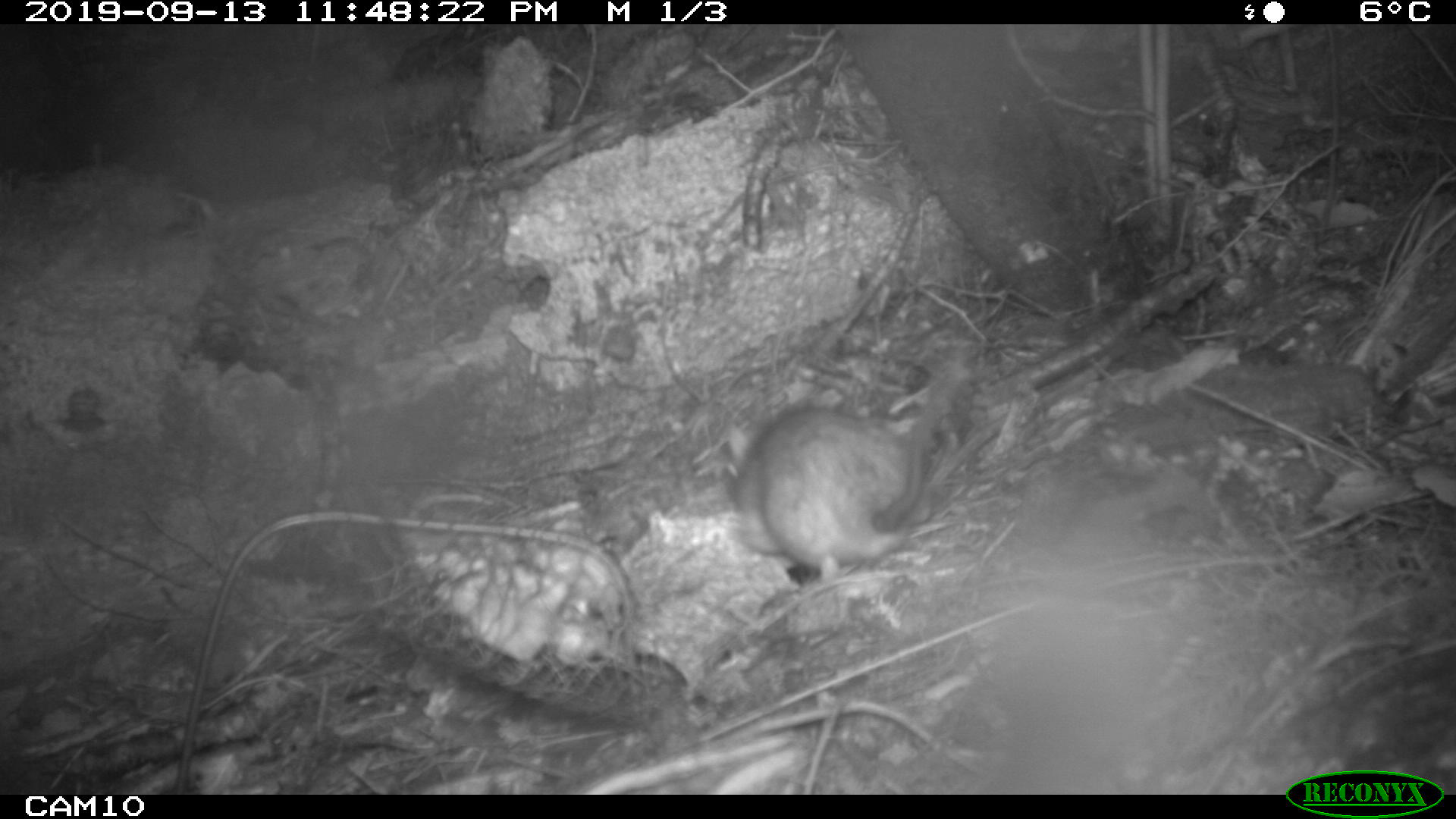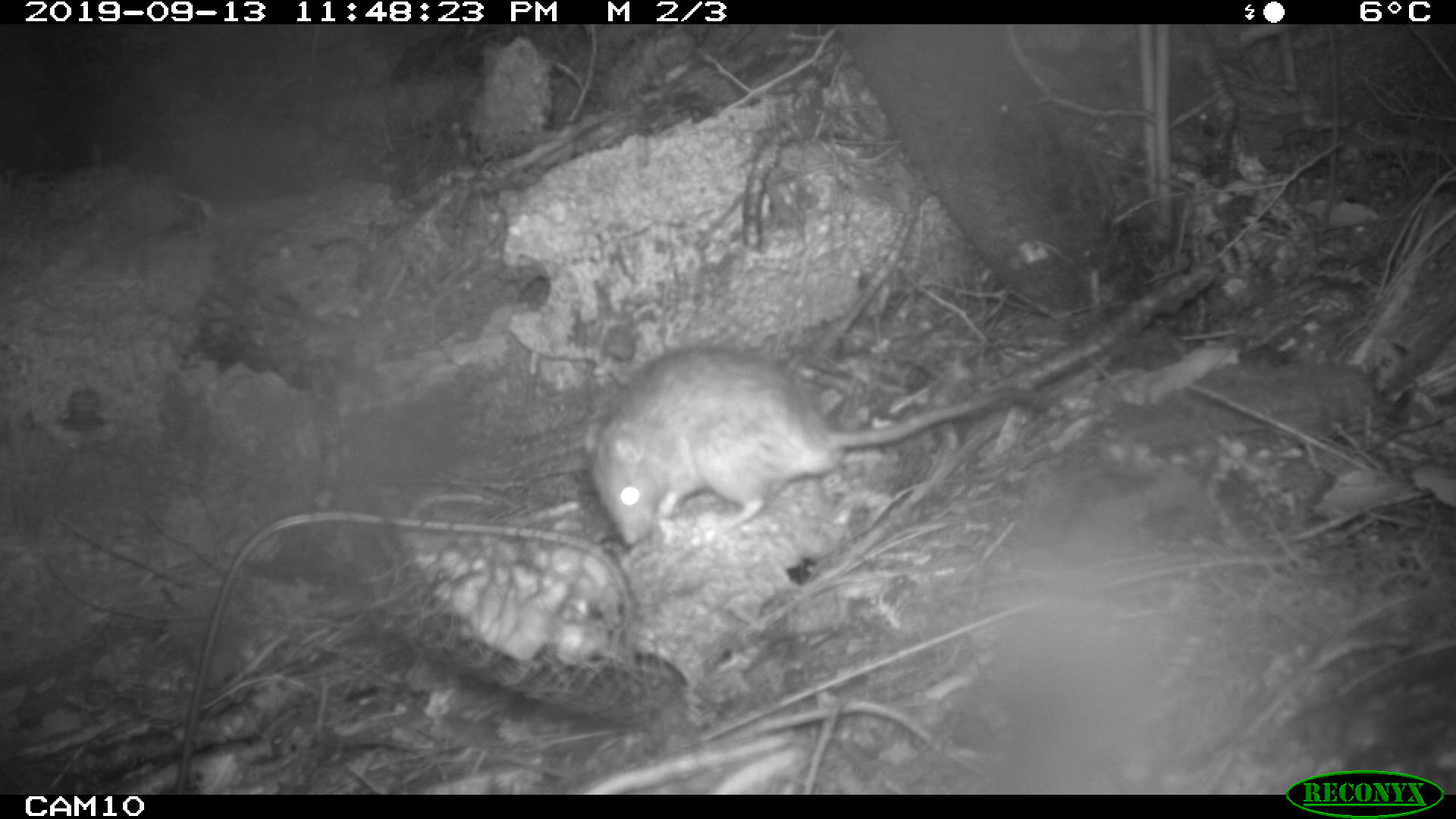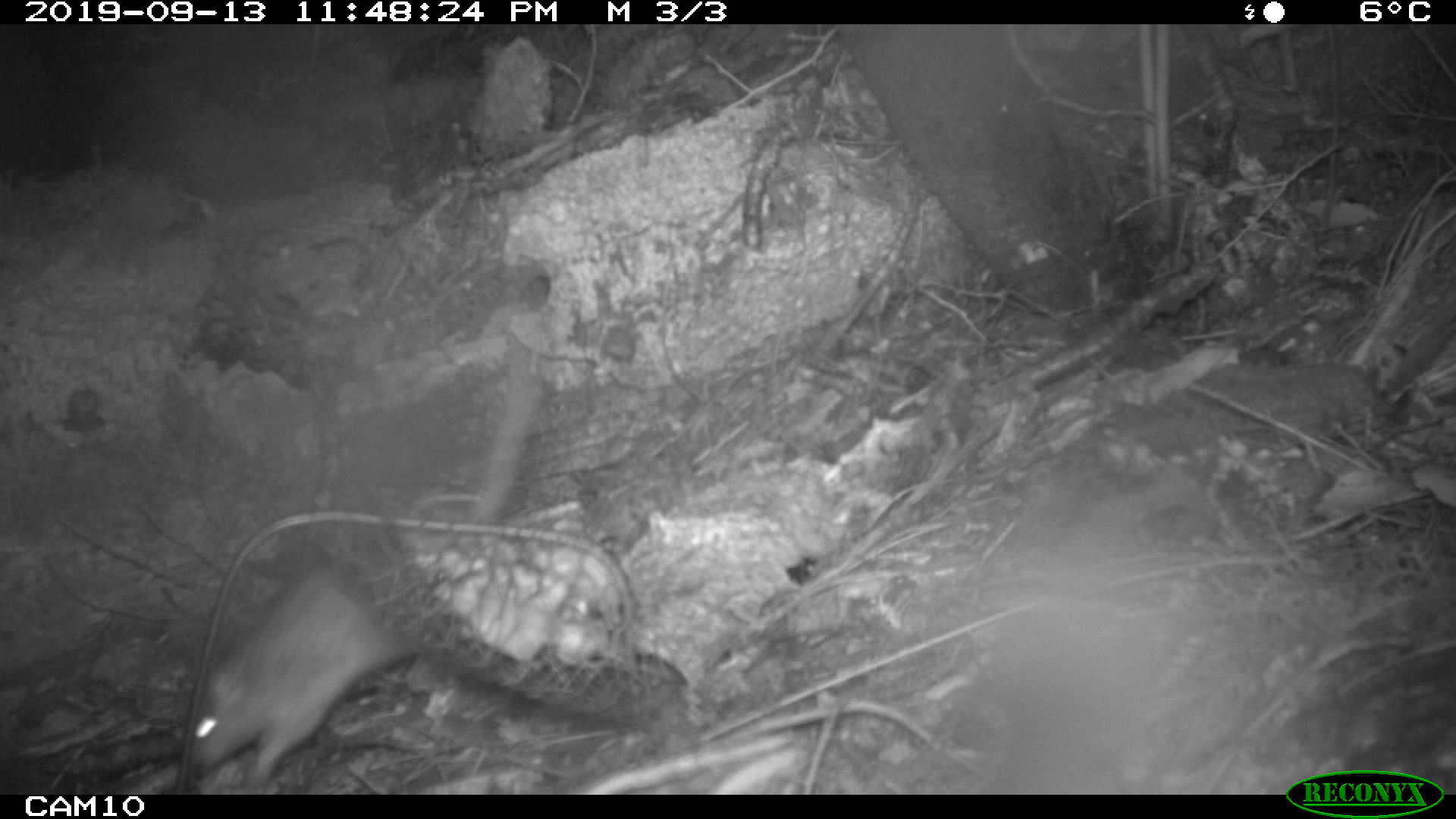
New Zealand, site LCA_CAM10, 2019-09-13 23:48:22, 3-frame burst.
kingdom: Animalia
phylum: Chordata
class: Mammalia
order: Rodentia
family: Muridae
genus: Rattus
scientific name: Rattus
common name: rat